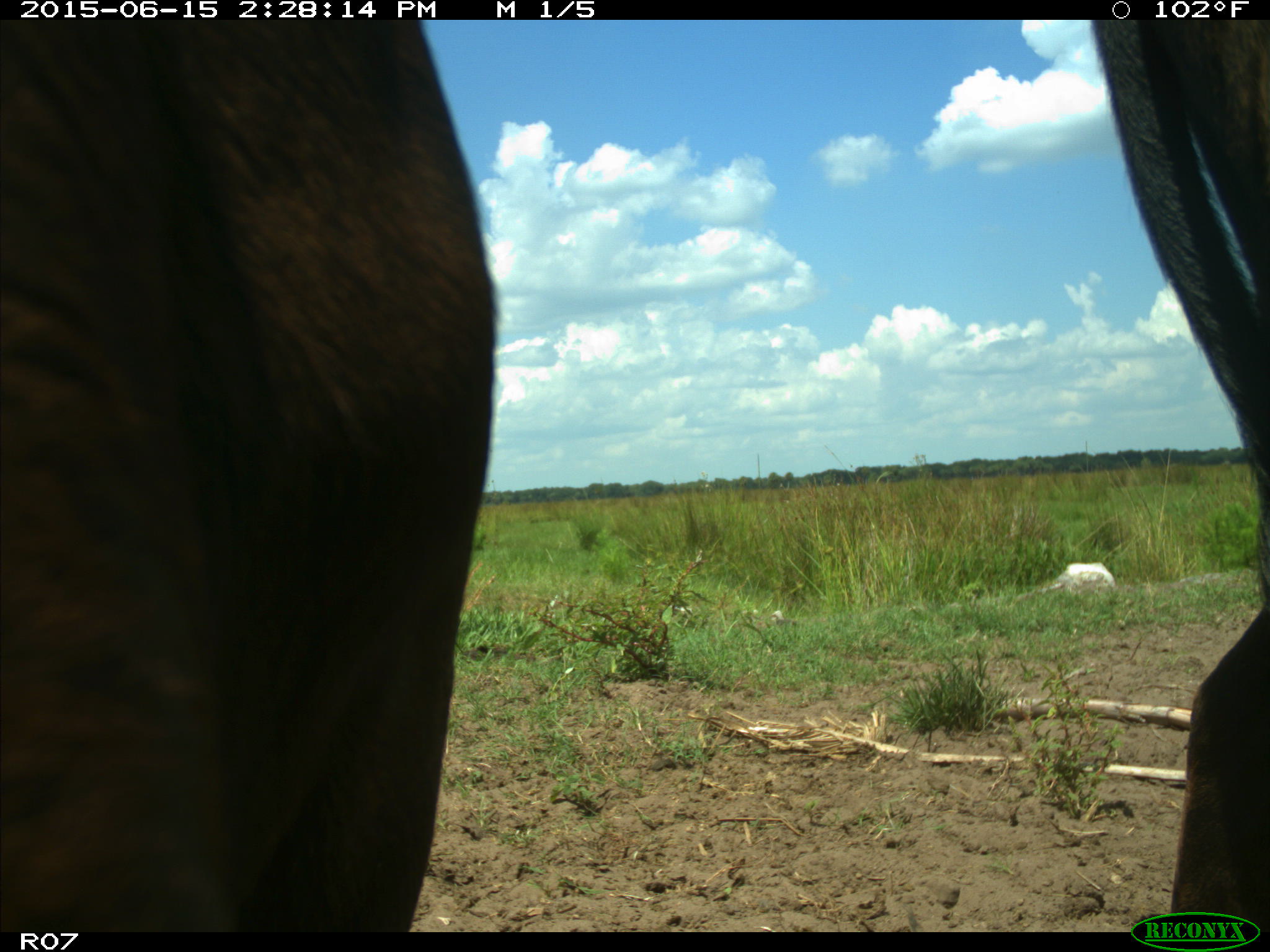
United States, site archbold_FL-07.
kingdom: Animalia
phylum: Chordata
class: Mammalia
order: Artiodactyla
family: Bovidae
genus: Bos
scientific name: Bos taurus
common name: domestic cow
Bos taurus (domestic cow).